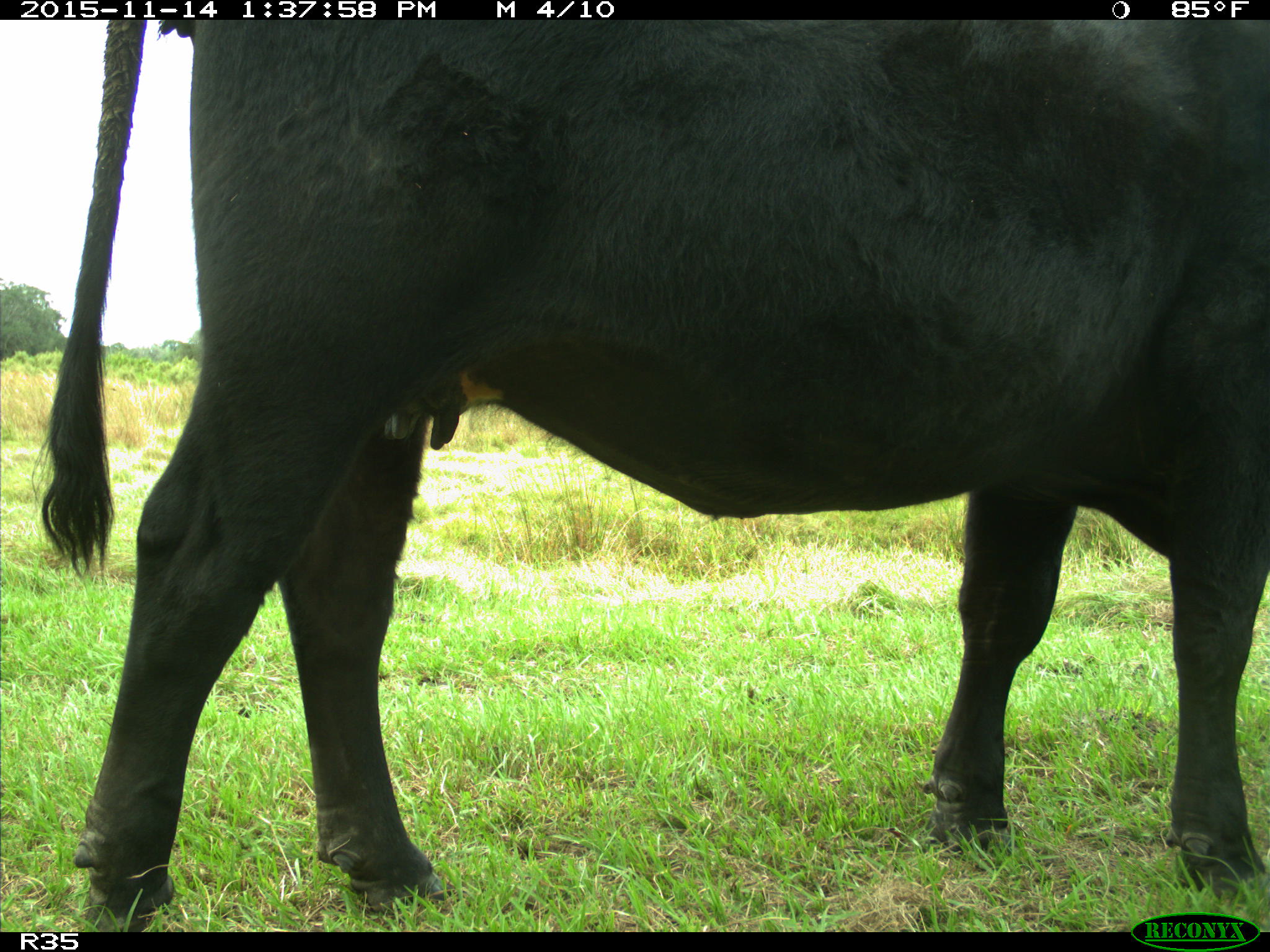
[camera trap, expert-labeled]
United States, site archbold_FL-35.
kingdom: Animalia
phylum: Chordata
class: Mammalia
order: Artiodactyla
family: Bovidae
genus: Bos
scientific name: Bos taurus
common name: domestic cow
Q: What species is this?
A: Bos taurus (domestic cow).